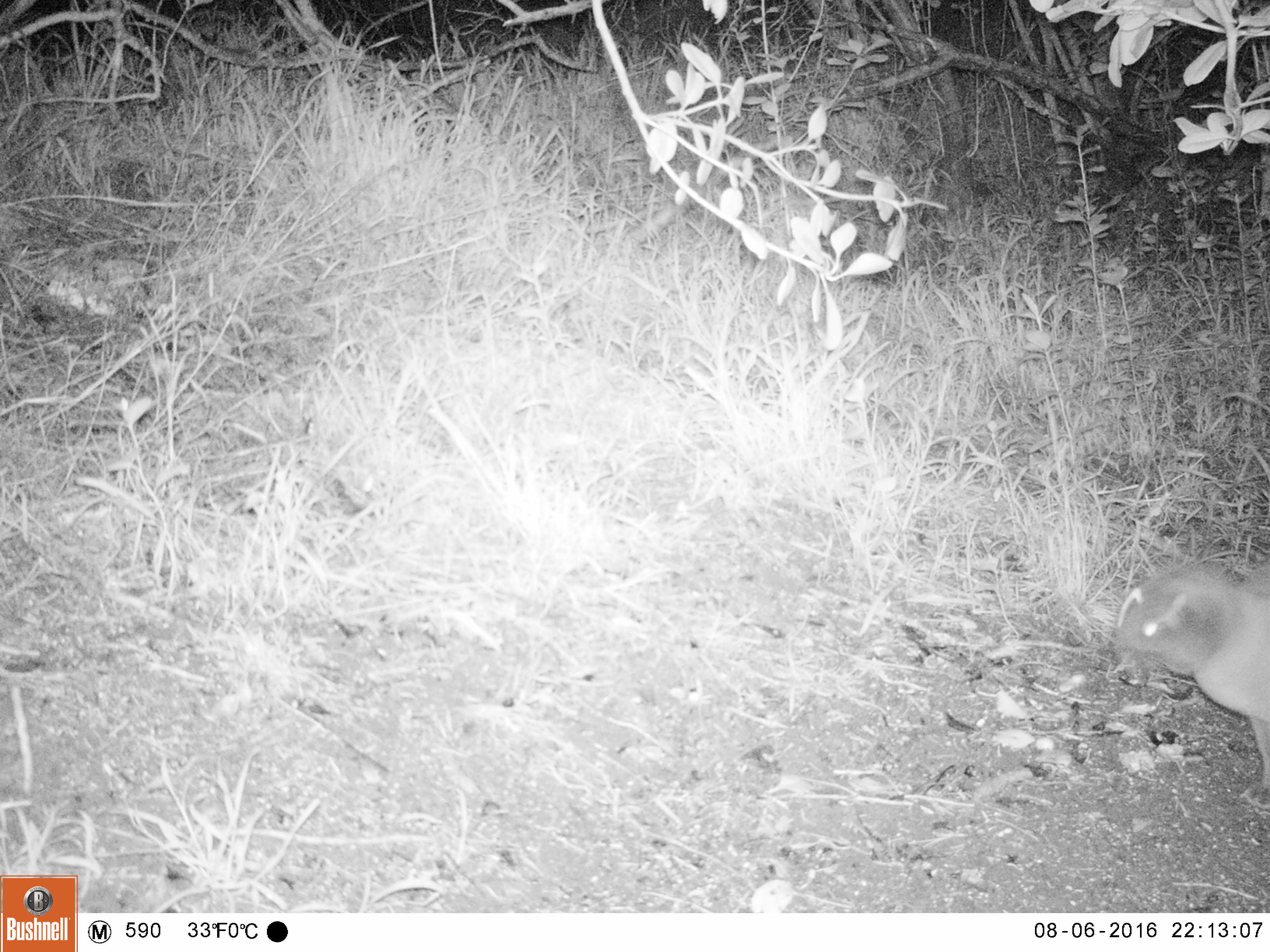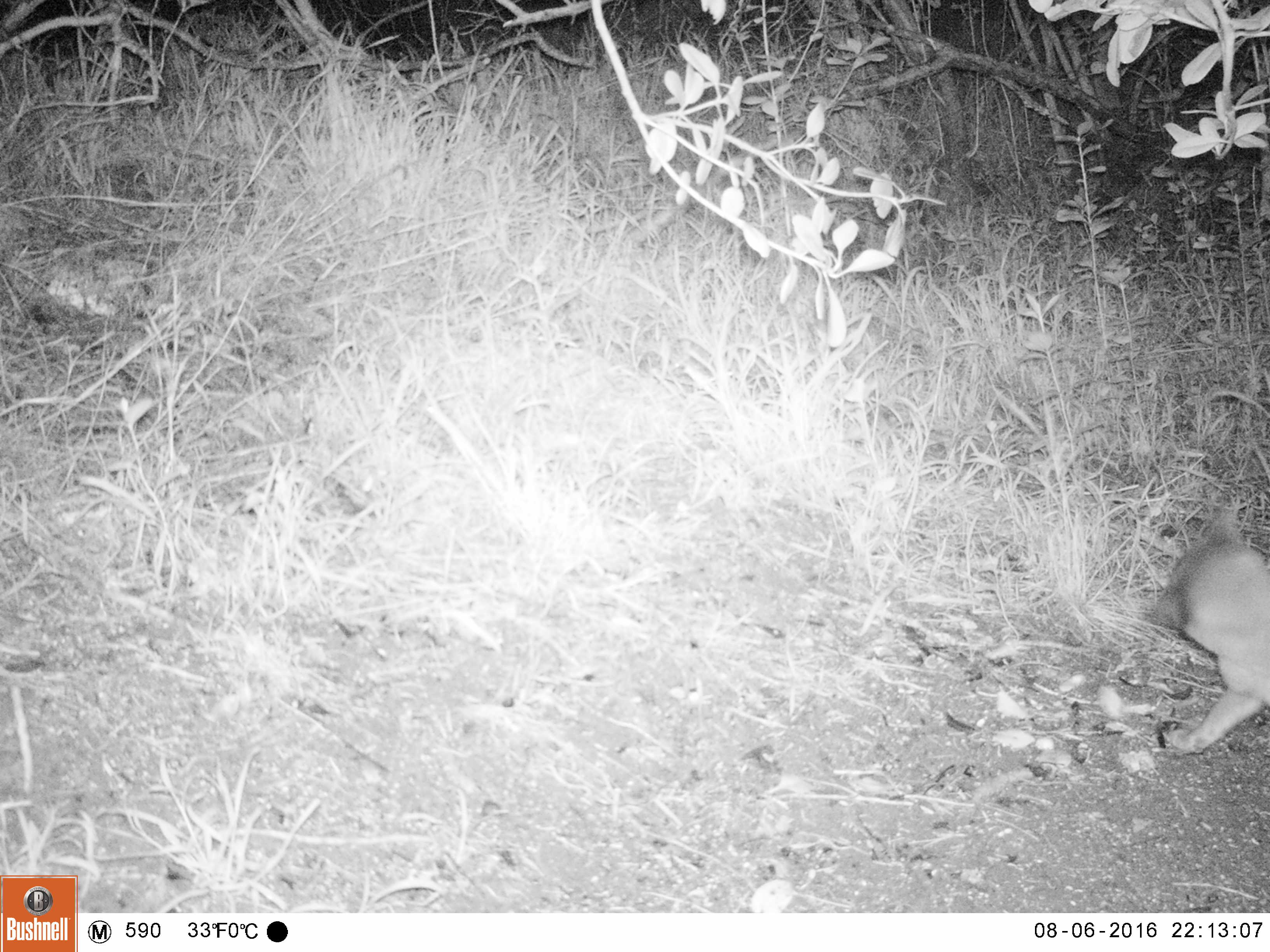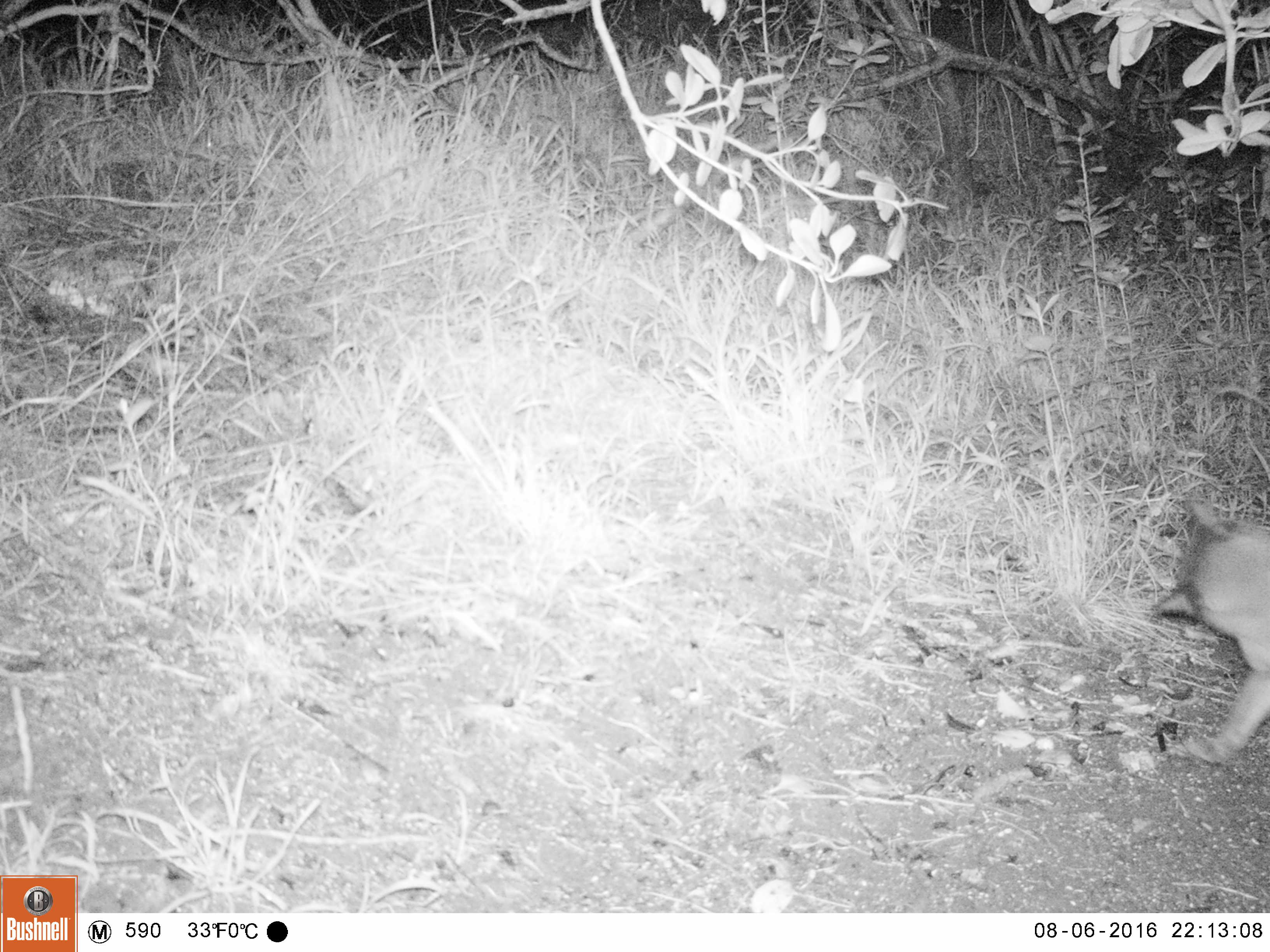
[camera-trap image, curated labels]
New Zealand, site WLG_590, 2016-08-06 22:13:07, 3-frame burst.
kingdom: Animalia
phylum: Chordata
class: Mammalia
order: Carnivora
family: Felidae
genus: Felis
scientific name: Felis catus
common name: domestic cat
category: cat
Cat (domestic cat) (Felis catus).